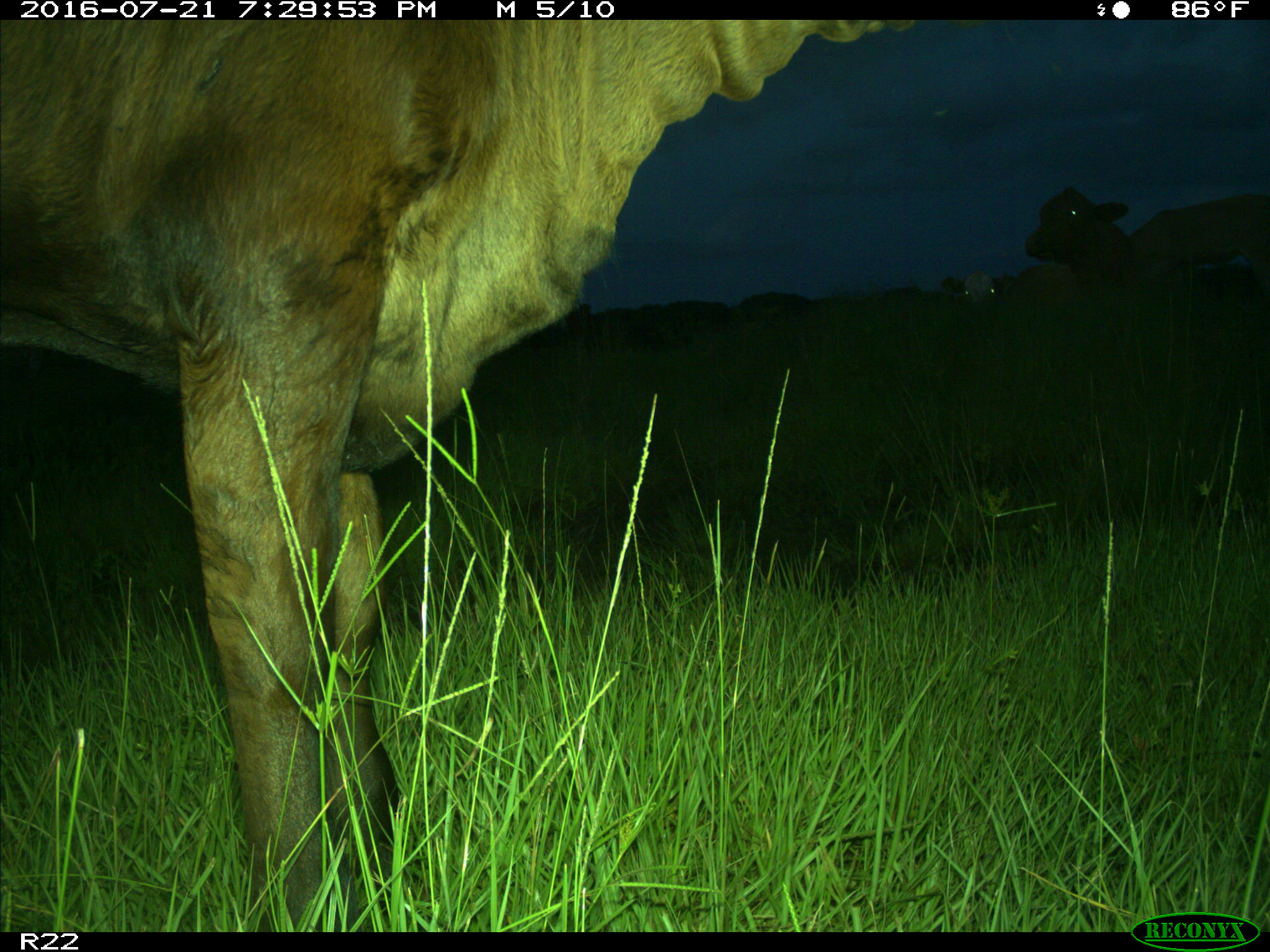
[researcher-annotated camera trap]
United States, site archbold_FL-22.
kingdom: Animalia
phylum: Chordata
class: Mammalia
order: Artiodactyla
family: Bovidae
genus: Bos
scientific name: Bos taurus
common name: domestic cow